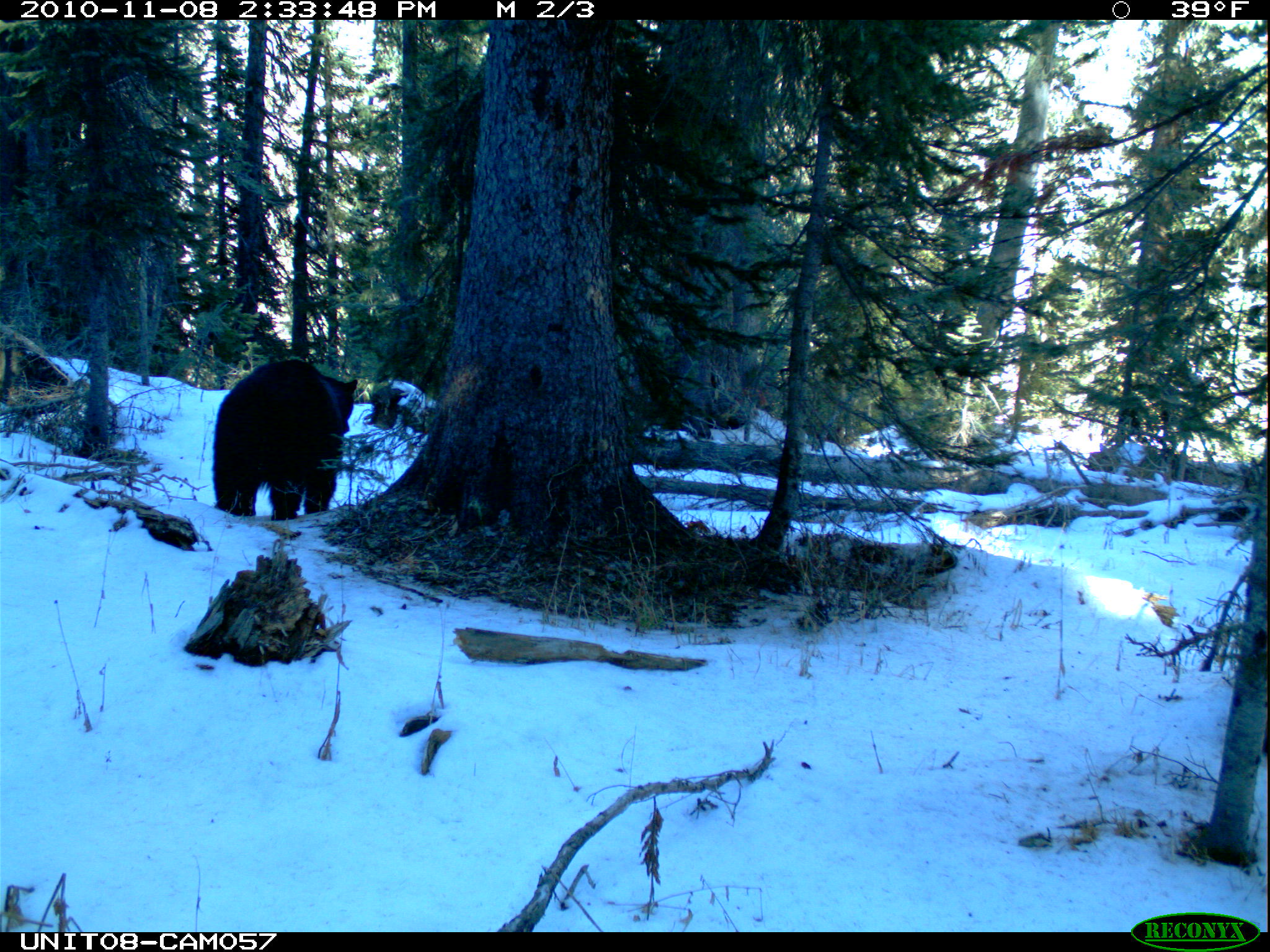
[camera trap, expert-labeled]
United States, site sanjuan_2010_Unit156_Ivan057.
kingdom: Animalia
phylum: Chordata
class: Mammalia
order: Carnivora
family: Ursidae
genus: Ursus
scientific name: Ursus americanus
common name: american black bear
Ursus americanus (american black bear).